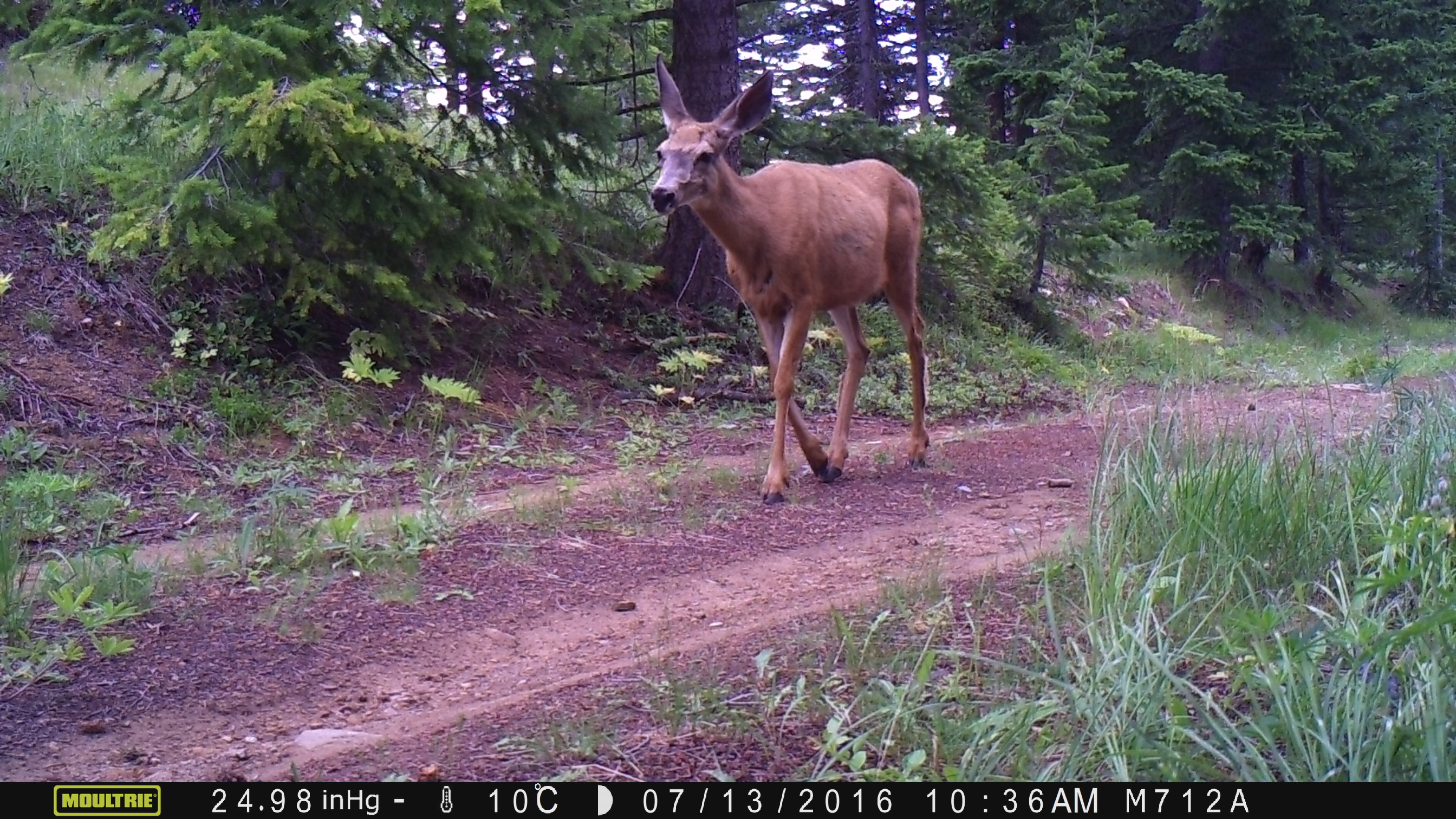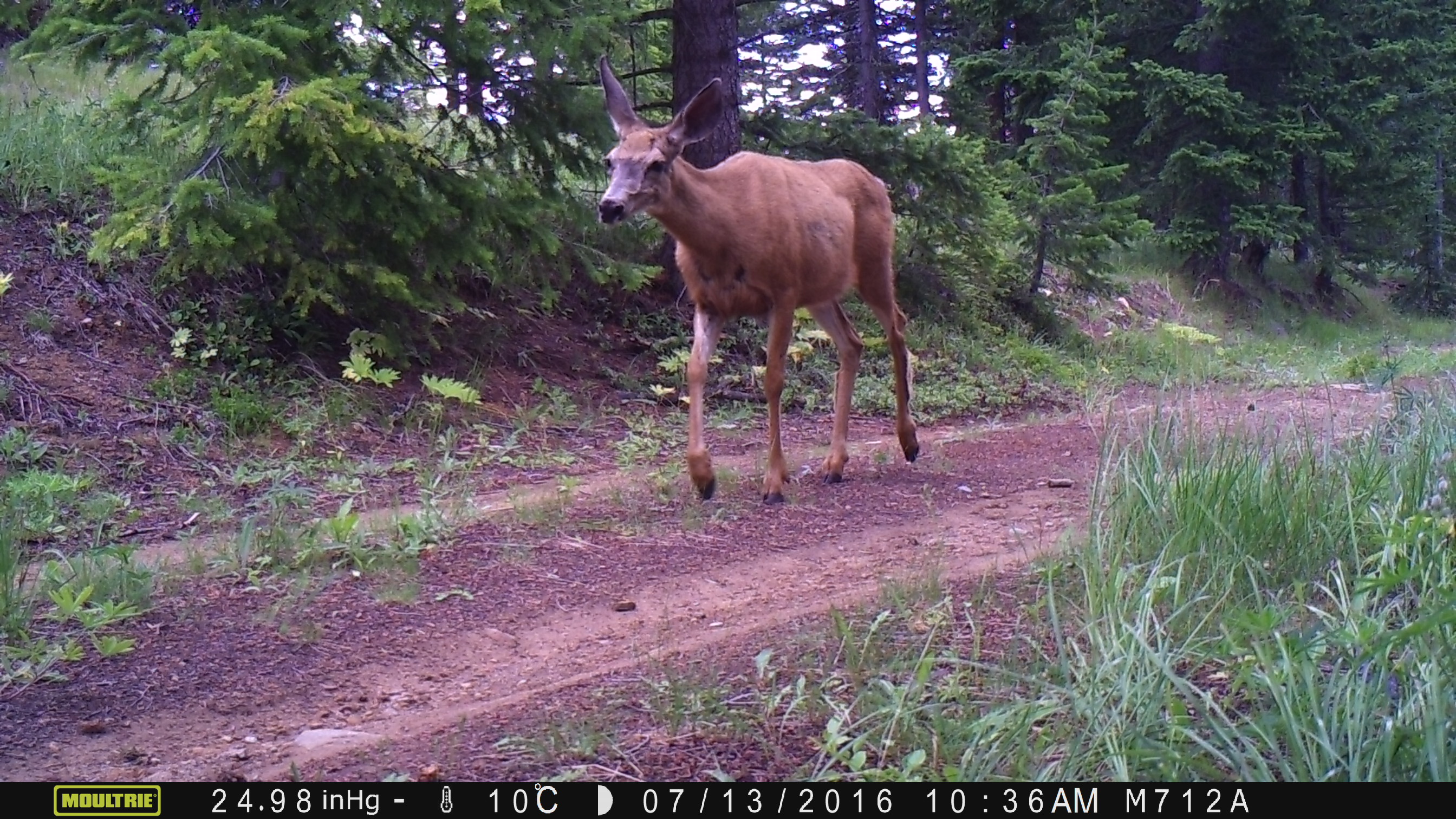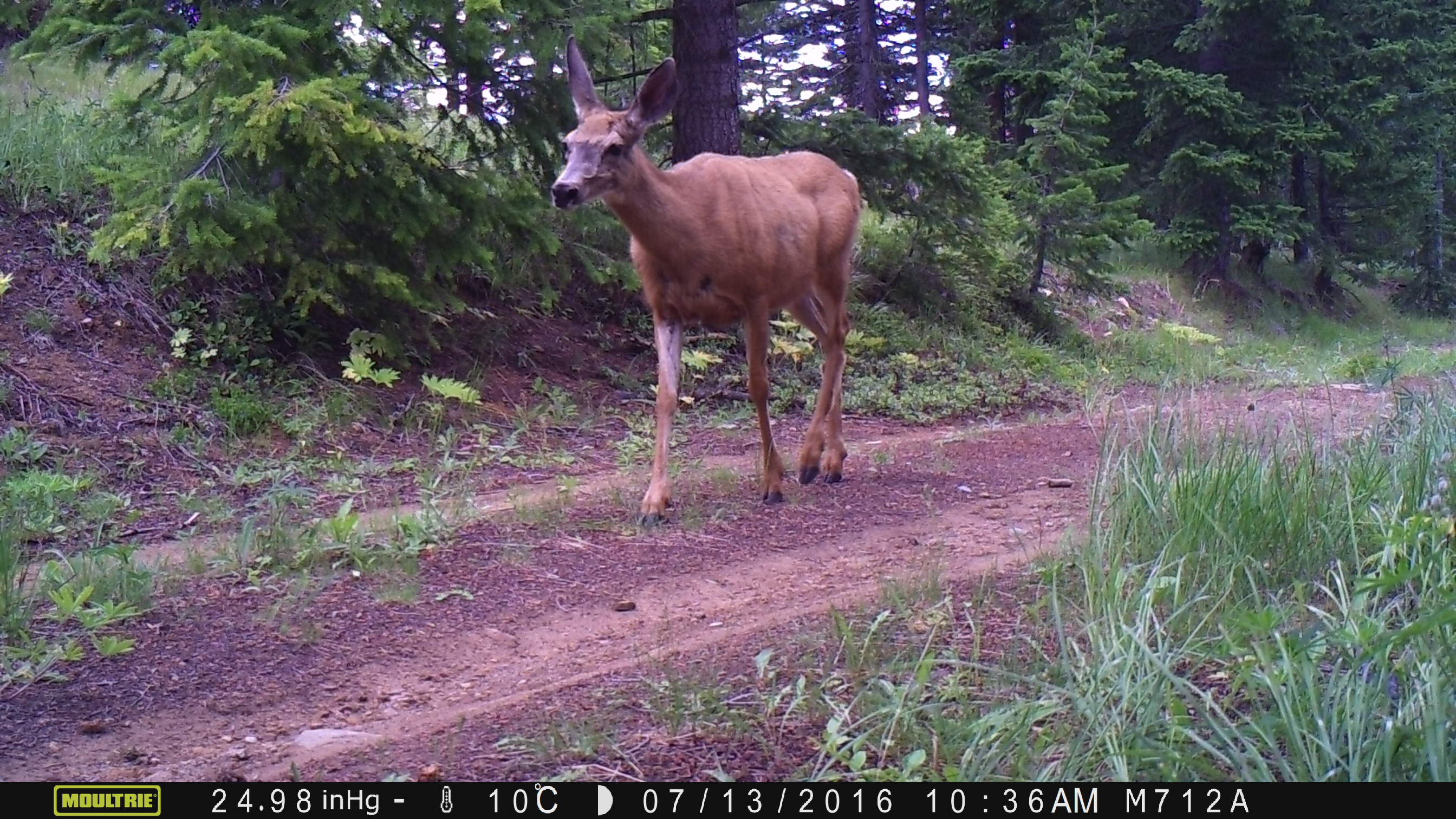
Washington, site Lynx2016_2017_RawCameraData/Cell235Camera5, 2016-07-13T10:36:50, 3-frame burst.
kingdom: Animalia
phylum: Chordata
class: Mammalia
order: Artiodactyla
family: Cervidae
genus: Odocoileus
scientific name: Odocoileus hemionus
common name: mule deer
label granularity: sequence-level